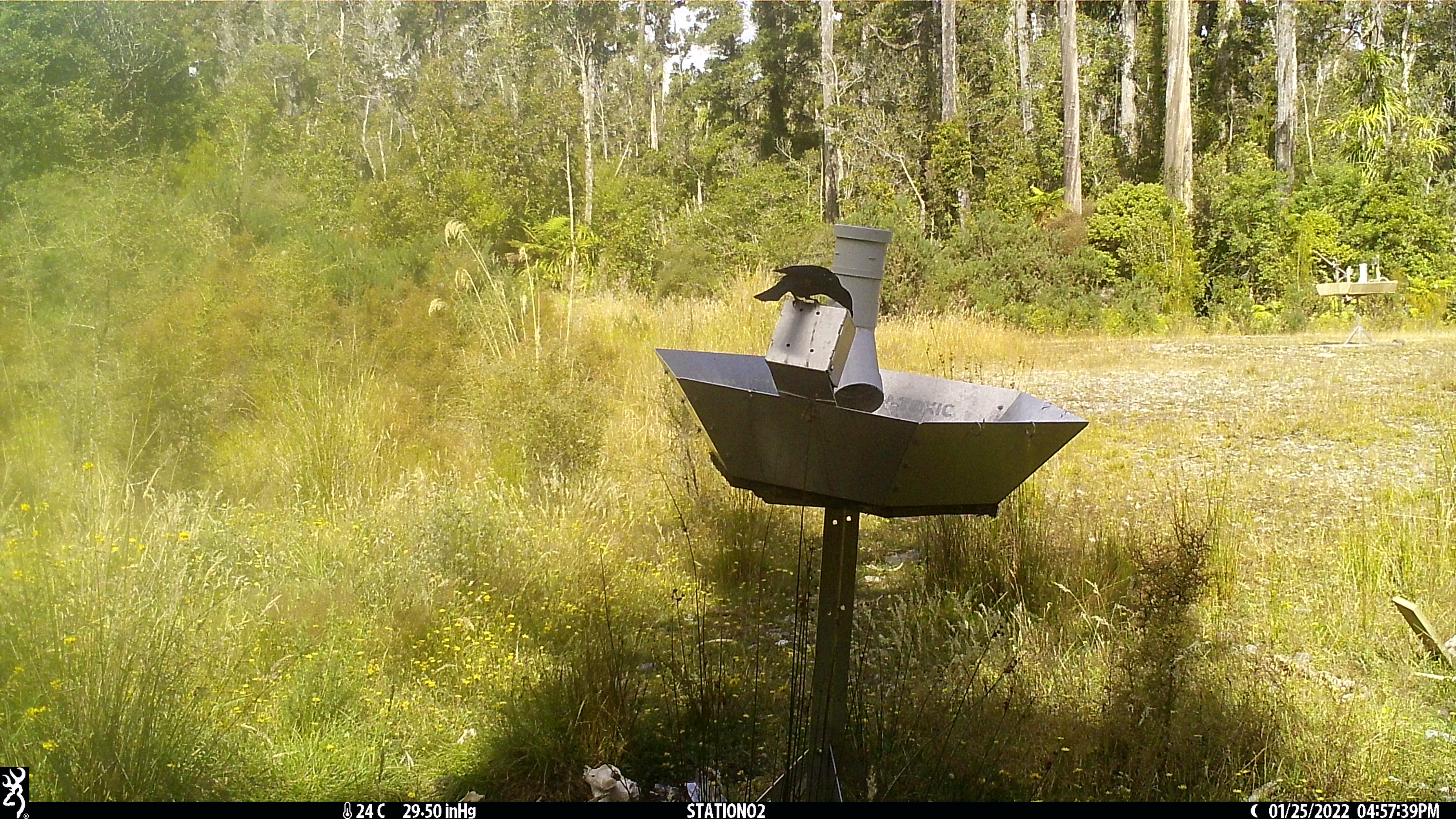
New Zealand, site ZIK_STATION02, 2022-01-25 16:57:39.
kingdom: Animalia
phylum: Chordata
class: Aves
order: Passeriformes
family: Meliphagidae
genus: Prosthemadera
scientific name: Prosthemadera novaeseelandiae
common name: tui